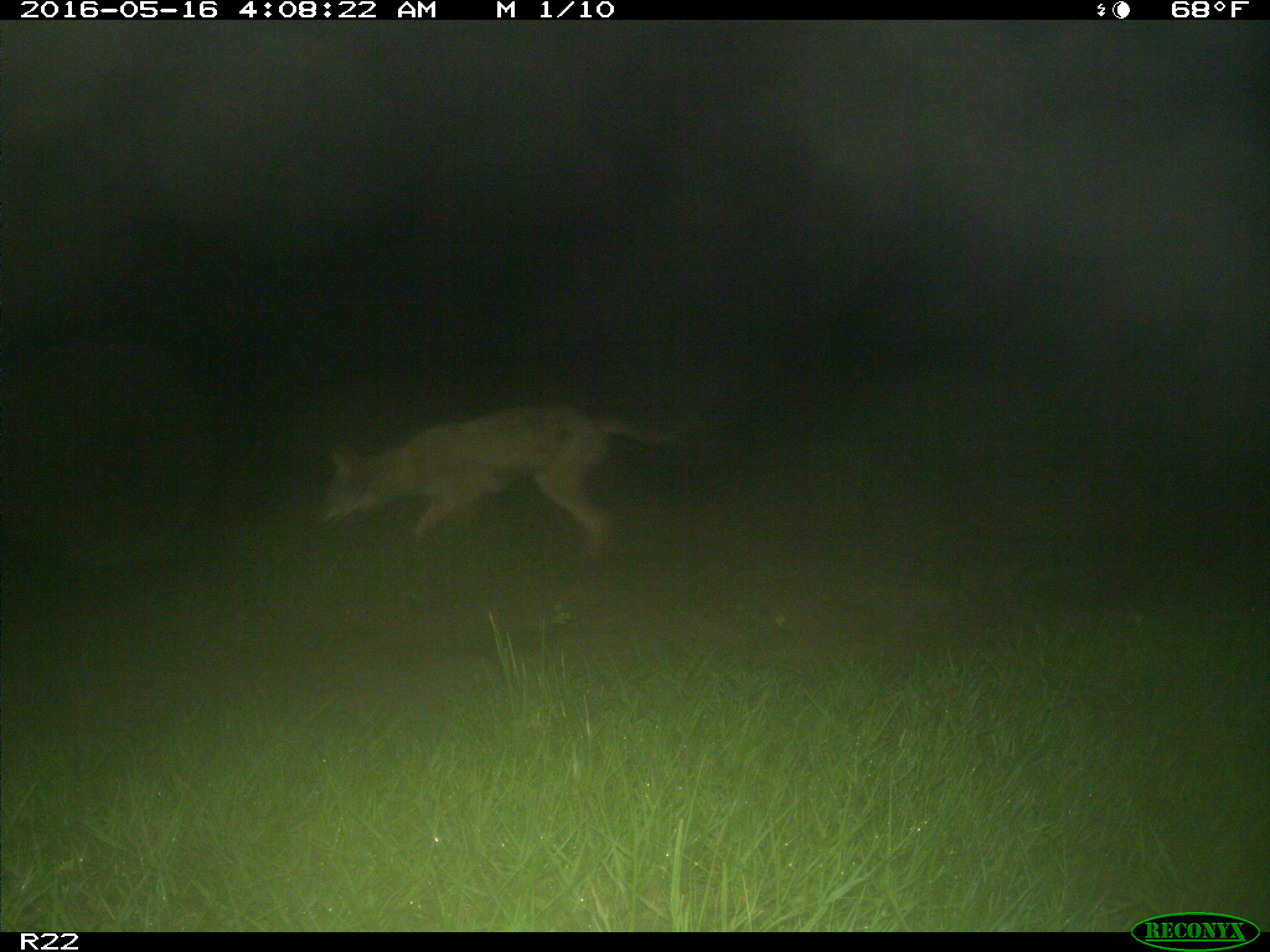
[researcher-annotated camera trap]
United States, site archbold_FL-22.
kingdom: Animalia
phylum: Chordata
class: Mammalia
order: Carnivora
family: Canidae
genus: Canis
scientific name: Canis latrans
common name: coyote